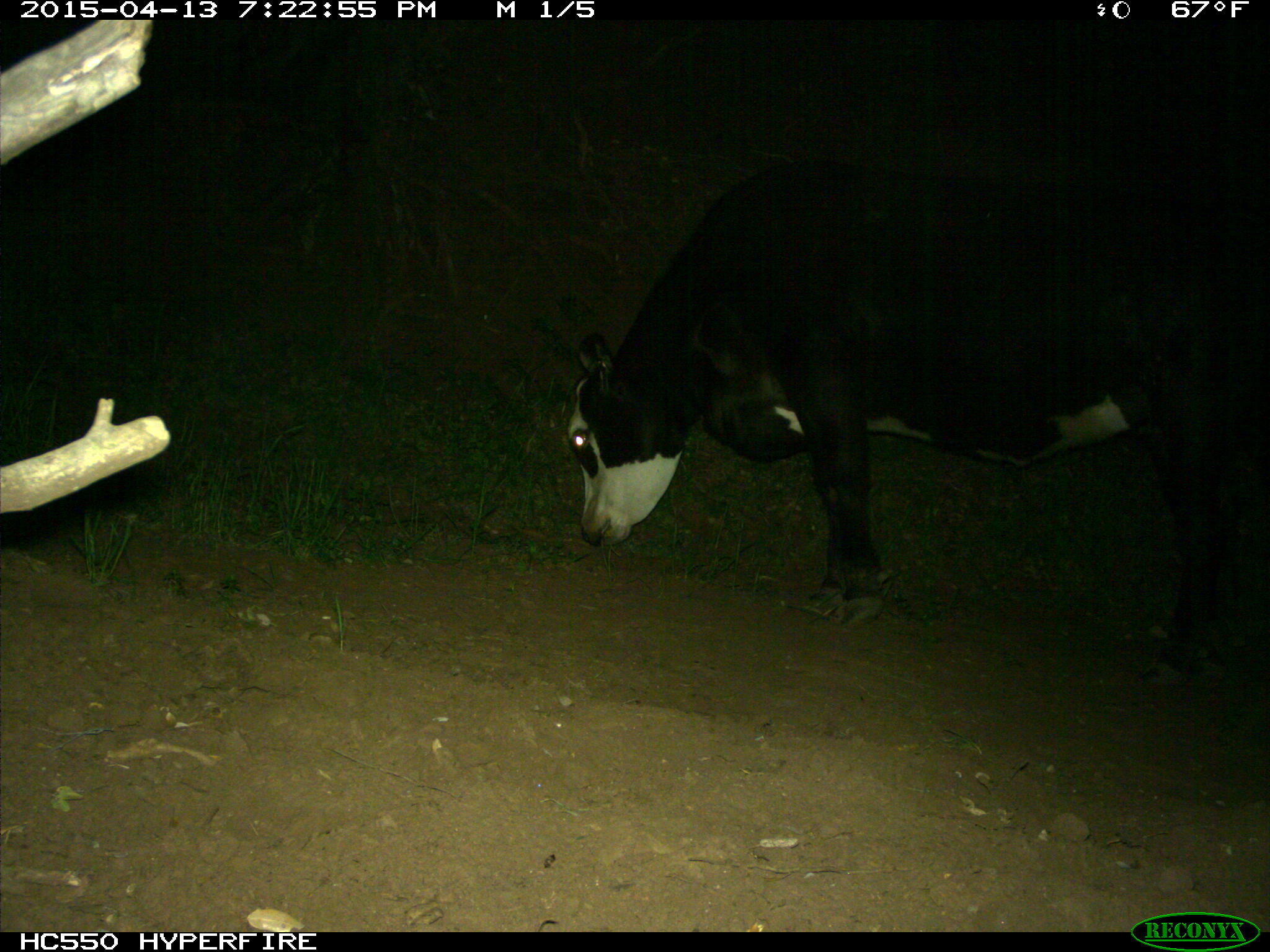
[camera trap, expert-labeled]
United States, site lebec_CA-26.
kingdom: Animalia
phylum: Chordata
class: Mammalia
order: Artiodactyla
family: Bovidae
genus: Bos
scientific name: Bos taurus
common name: domestic cow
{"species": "Bos taurus (domestic cow)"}